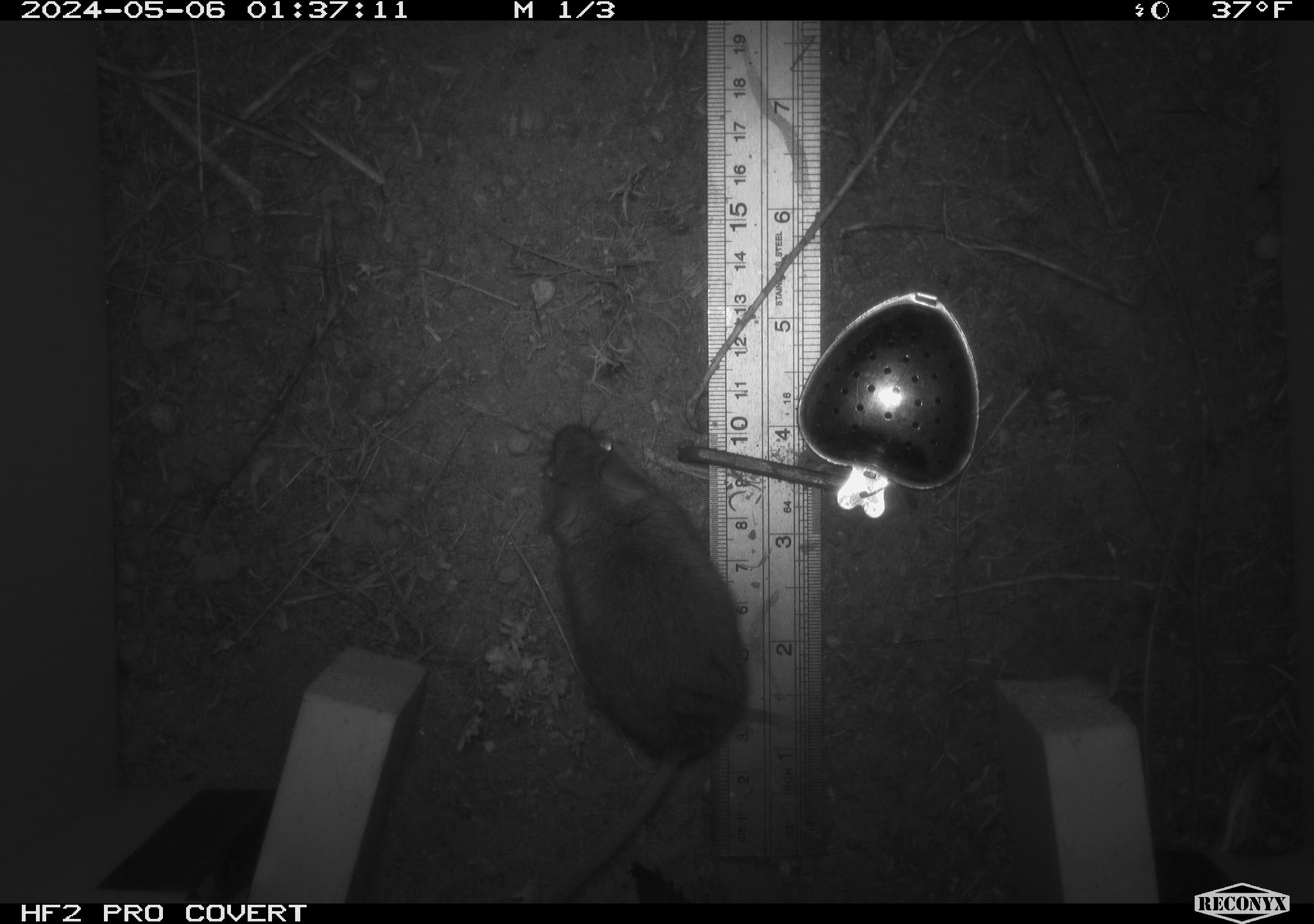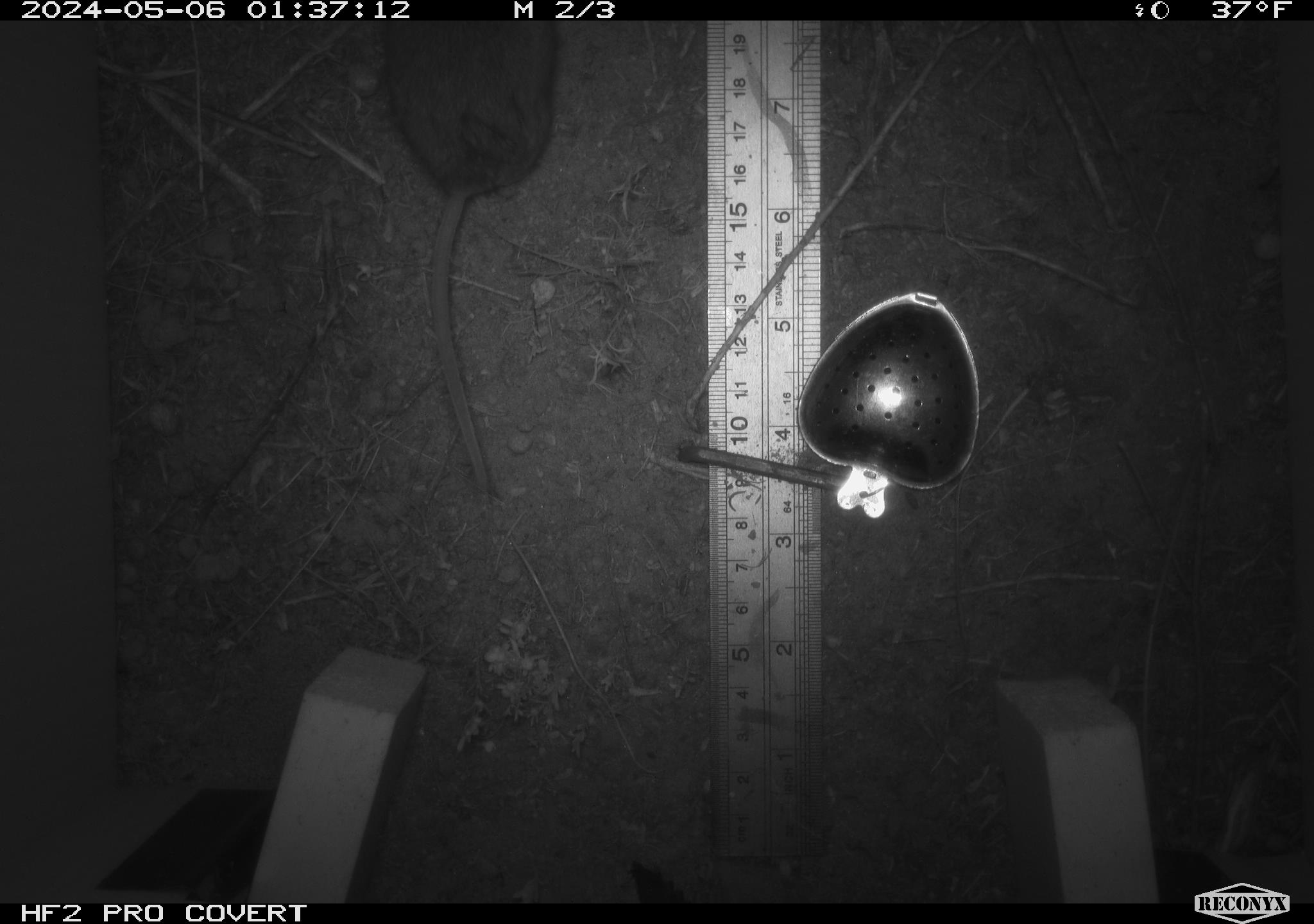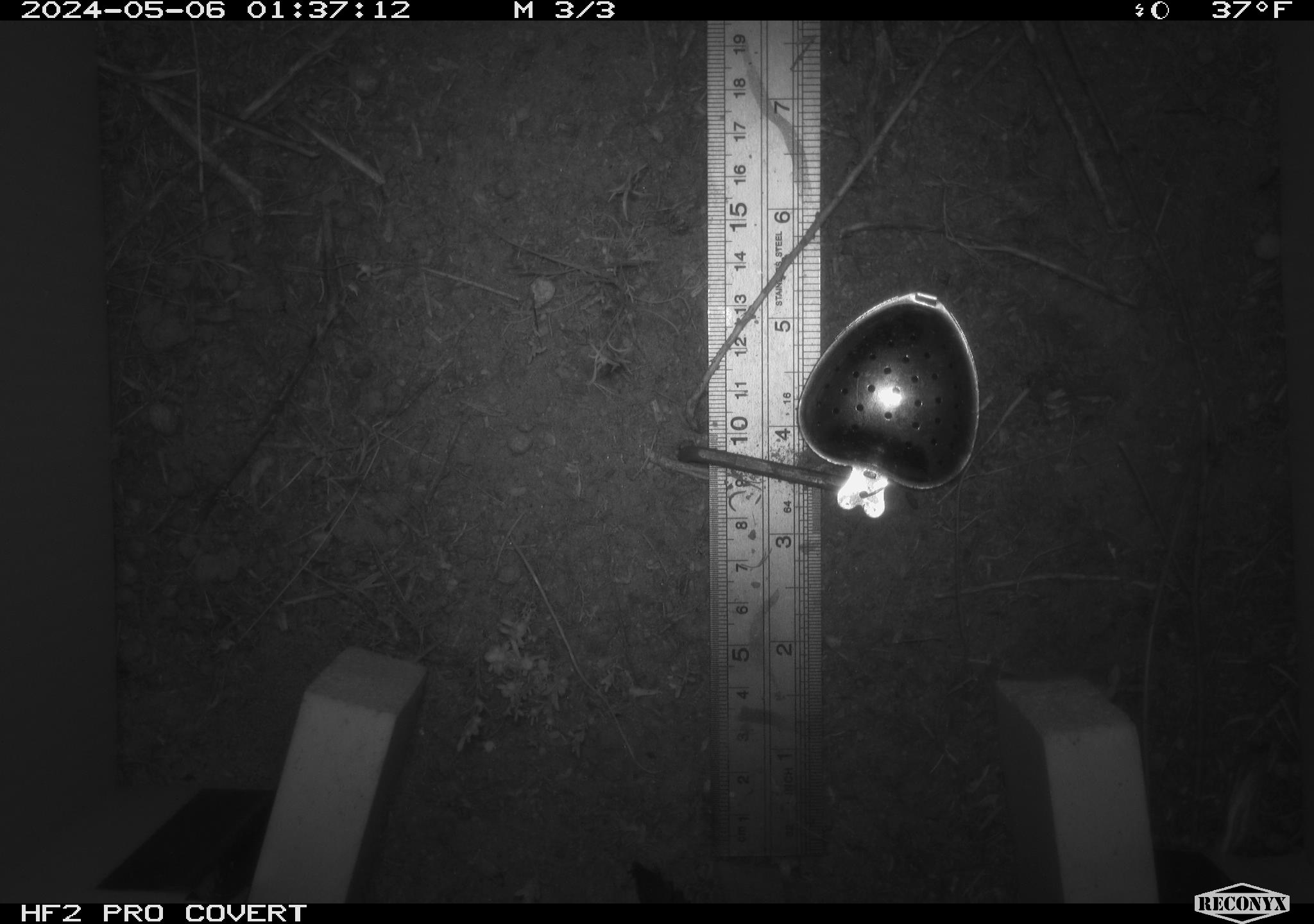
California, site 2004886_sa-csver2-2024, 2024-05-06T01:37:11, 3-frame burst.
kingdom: Animalia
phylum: Chordata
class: Mammalia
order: Rodentia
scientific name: Rodentia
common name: rodent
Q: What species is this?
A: Rodent (Rodentia).